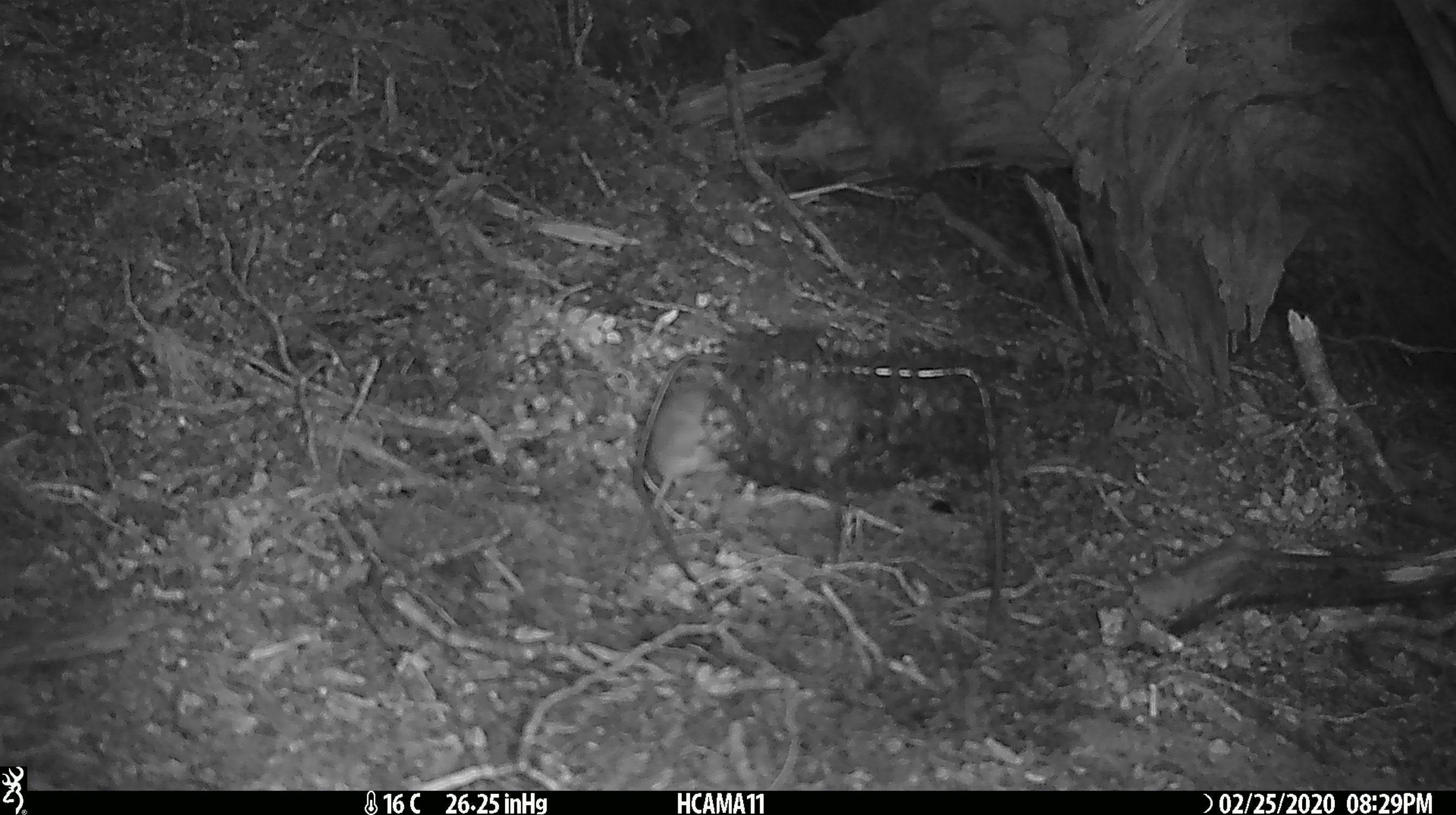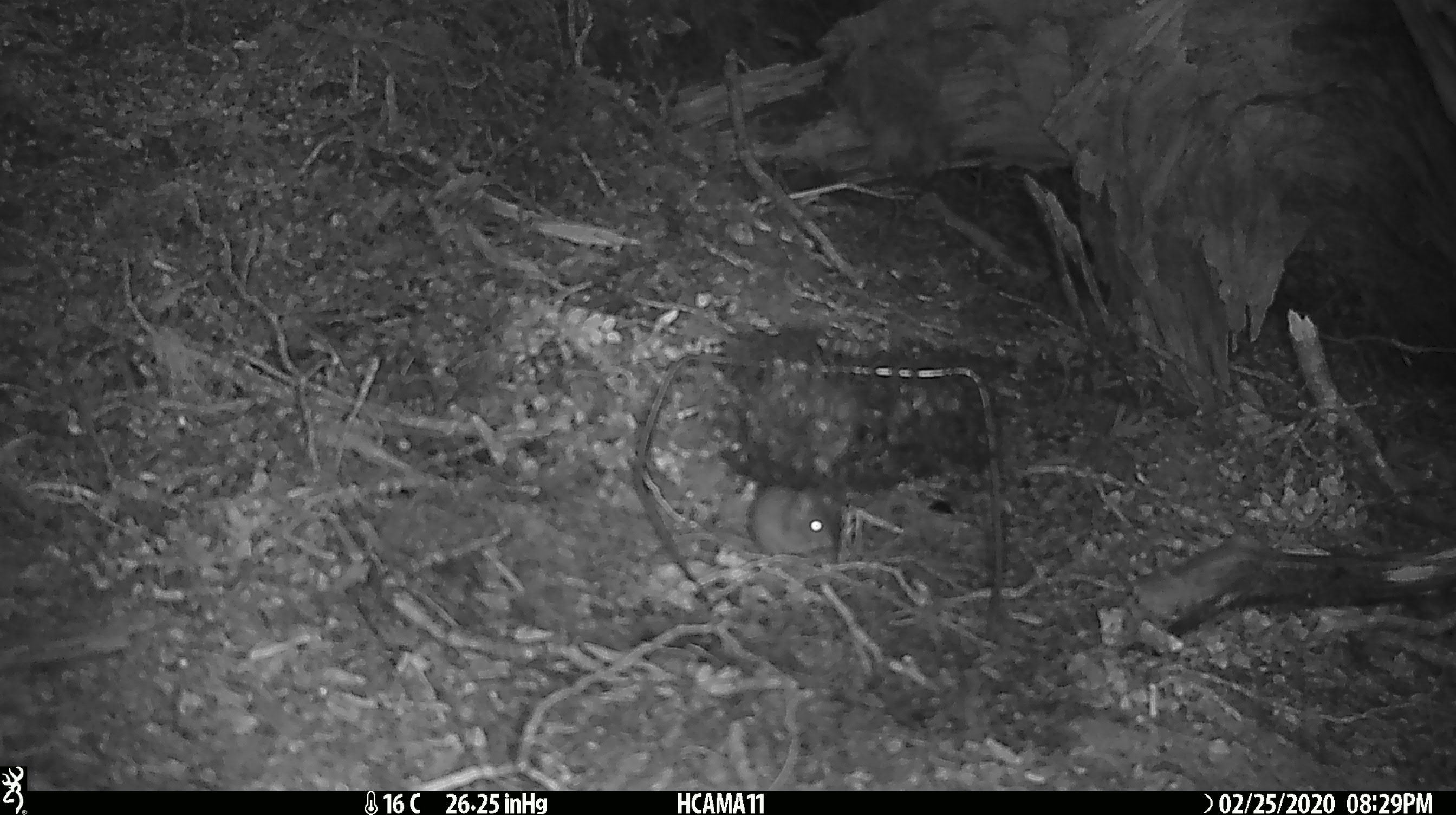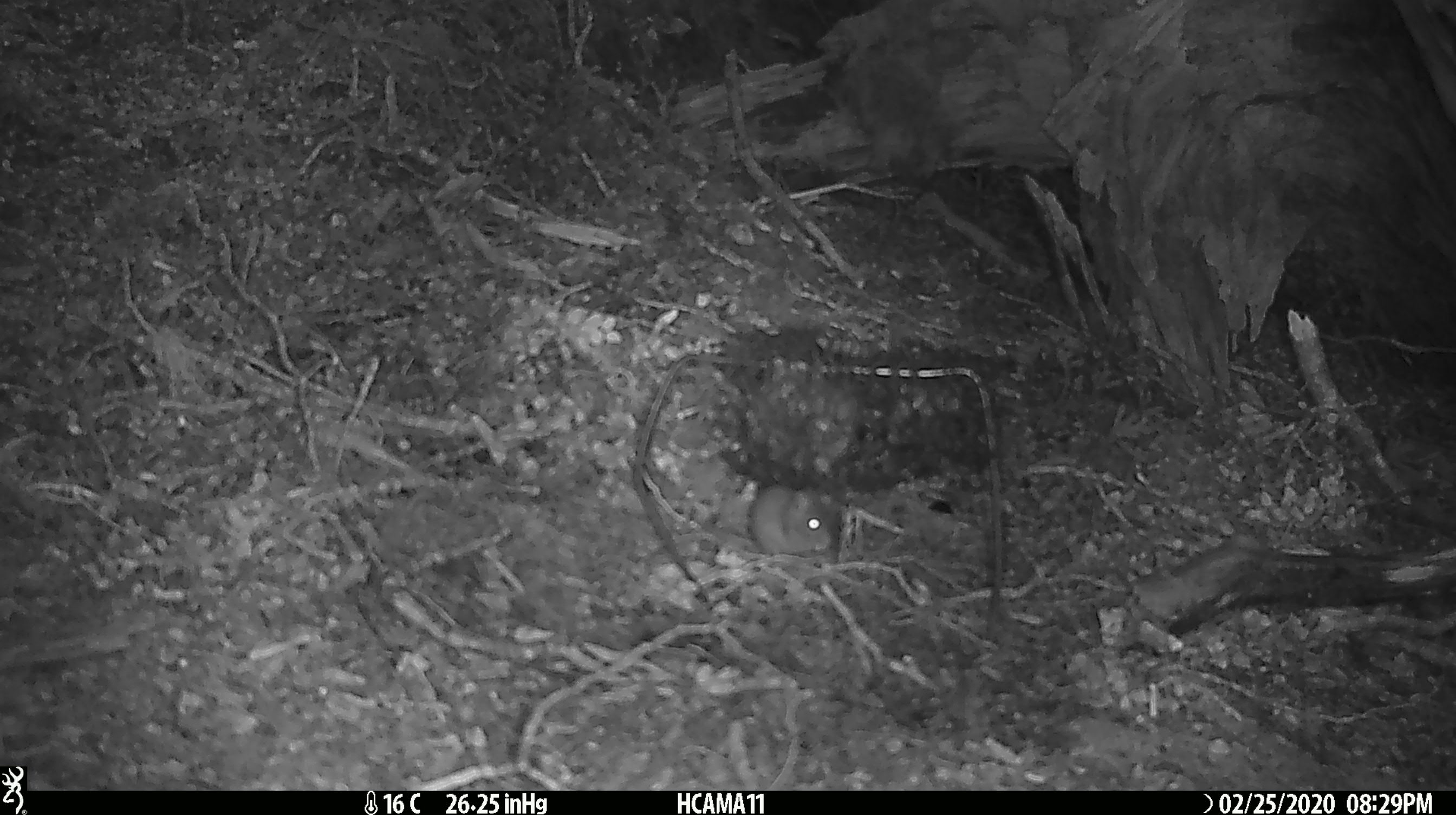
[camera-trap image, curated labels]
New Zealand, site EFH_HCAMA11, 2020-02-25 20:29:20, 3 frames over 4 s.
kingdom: Animalia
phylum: Chordata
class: Mammalia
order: Rodentia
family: Muridae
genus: Mus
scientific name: Mus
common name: mouse